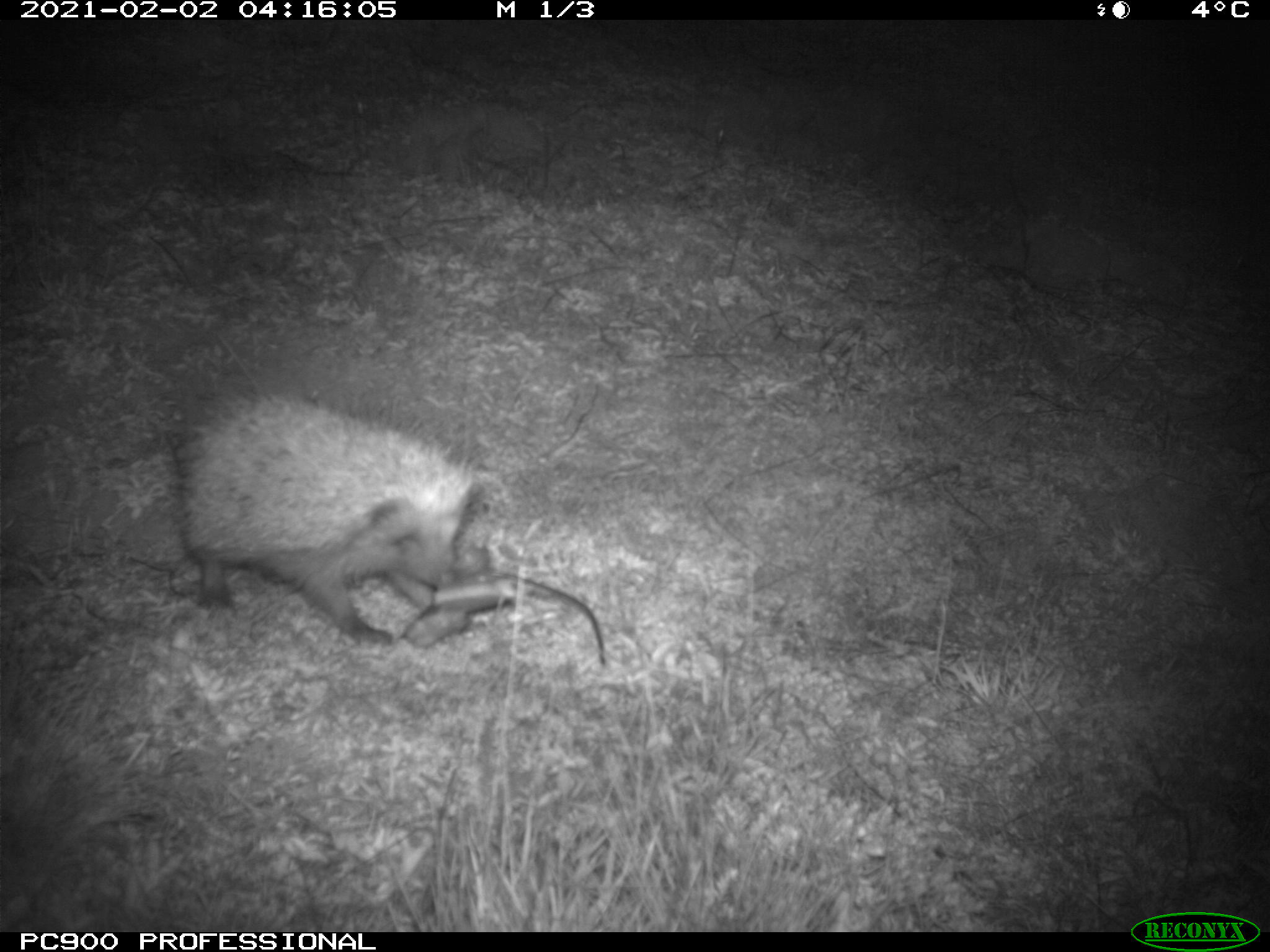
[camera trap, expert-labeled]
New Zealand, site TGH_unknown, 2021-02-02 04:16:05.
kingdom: Animalia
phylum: Chordata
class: Mammalia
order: Eulipotyphla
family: Erinaceidae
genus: Erinaceus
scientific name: Erinaceus europaeus europaeus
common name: european hedgehog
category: hedgehog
Hedgehog (european hedgehog) (Erinaceus europaeus europaeus).